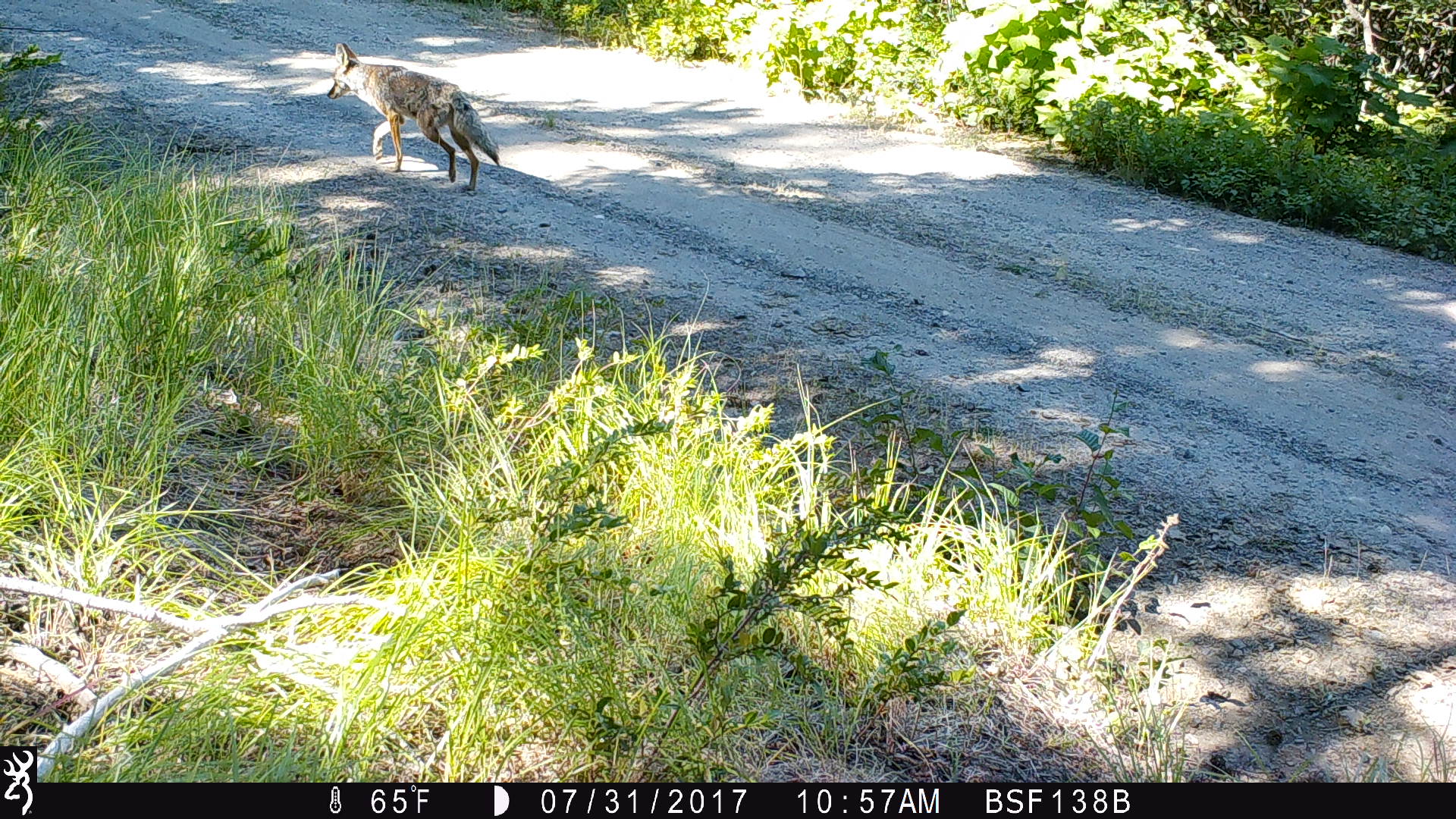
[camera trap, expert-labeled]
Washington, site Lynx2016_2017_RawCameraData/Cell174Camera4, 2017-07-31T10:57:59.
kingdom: Animalia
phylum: Chordata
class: Mammalia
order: Carnivora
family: Canidae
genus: Canis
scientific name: Canis latrans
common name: coyote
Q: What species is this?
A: Canis latrans (coyote).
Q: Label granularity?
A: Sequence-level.